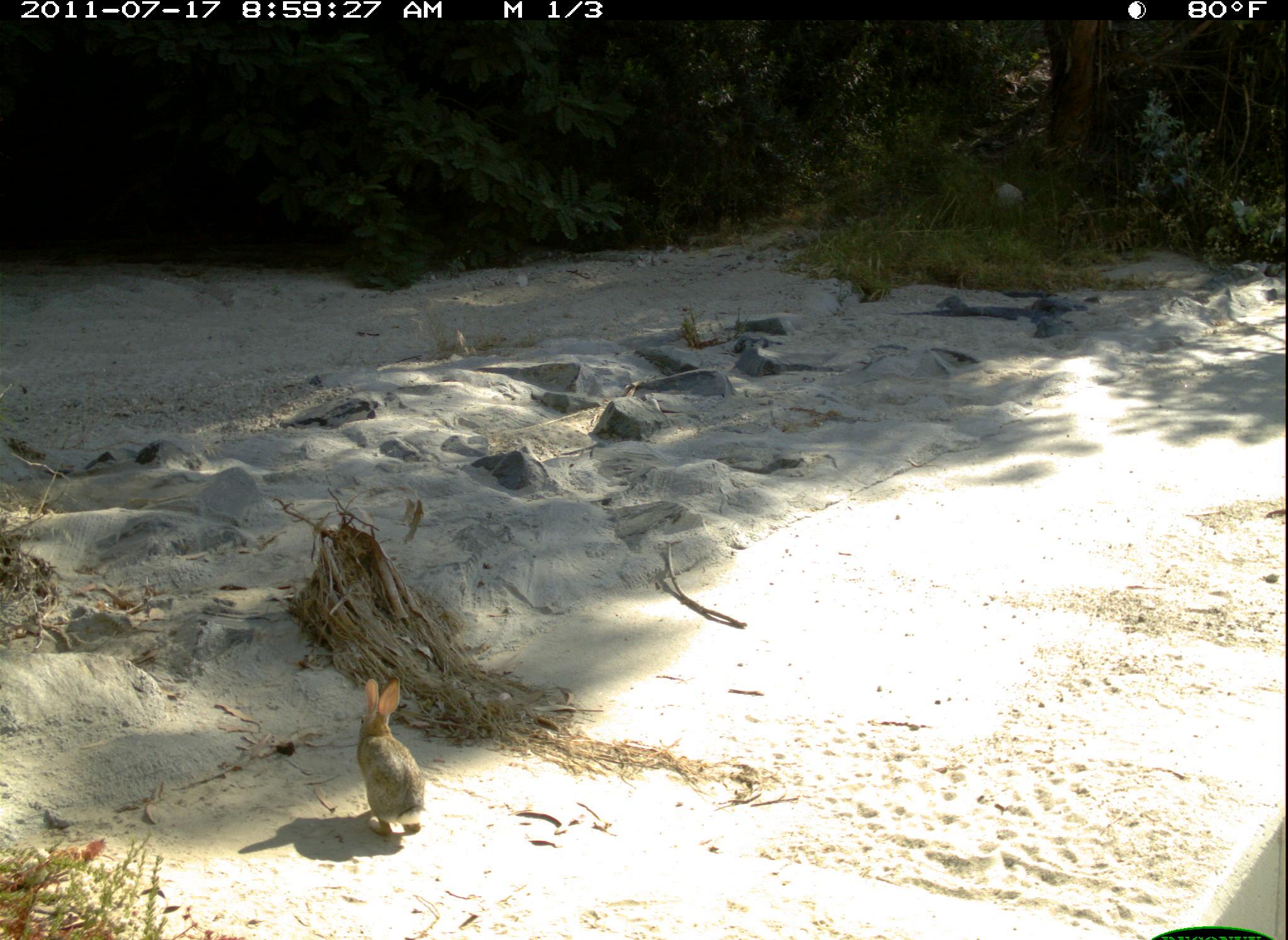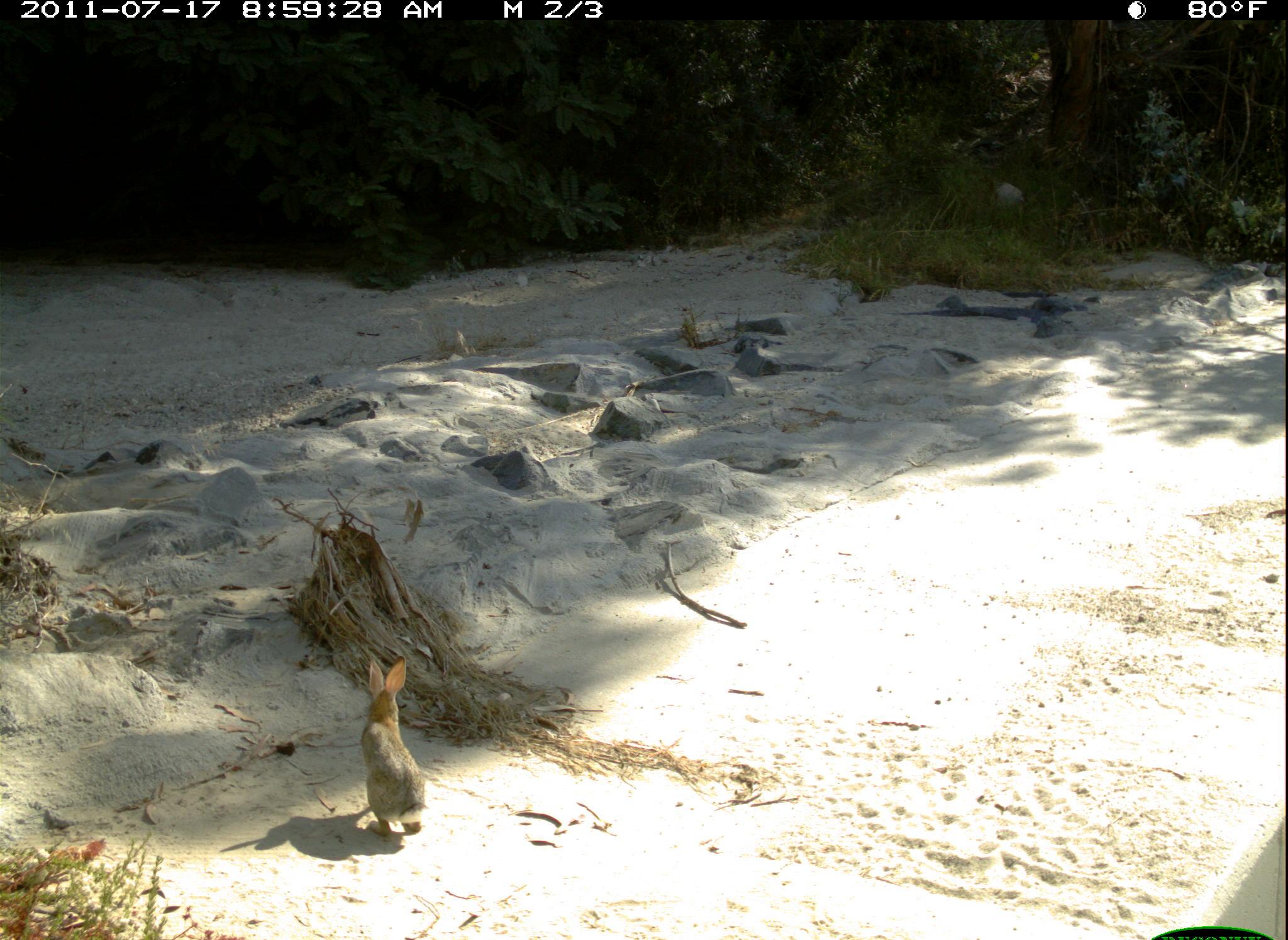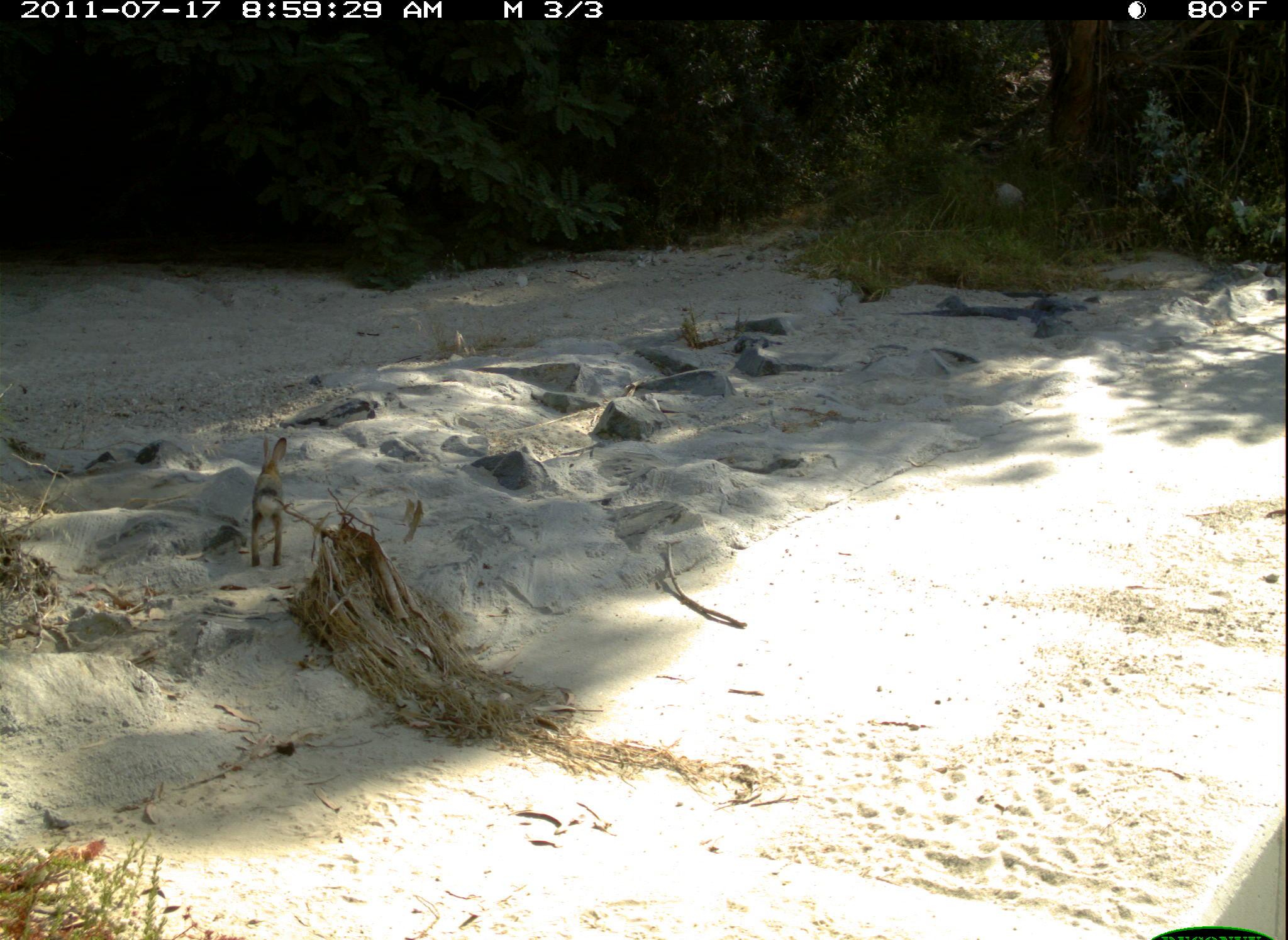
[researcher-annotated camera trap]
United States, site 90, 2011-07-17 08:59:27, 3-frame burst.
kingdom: Animalia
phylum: Chordata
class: Mammalia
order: Lagomorpha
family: Leporidae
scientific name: Leporidae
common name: rabbits and hares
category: rabbit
Rabbit (rabbits and hares) (Leporidae).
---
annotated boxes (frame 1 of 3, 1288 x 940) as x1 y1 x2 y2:
rabbit: 346 660 448 846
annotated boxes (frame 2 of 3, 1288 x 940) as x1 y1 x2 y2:
rabbit: 351 638 443 847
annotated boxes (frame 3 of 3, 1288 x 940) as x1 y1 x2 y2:
rabbit: 233 424 299 575